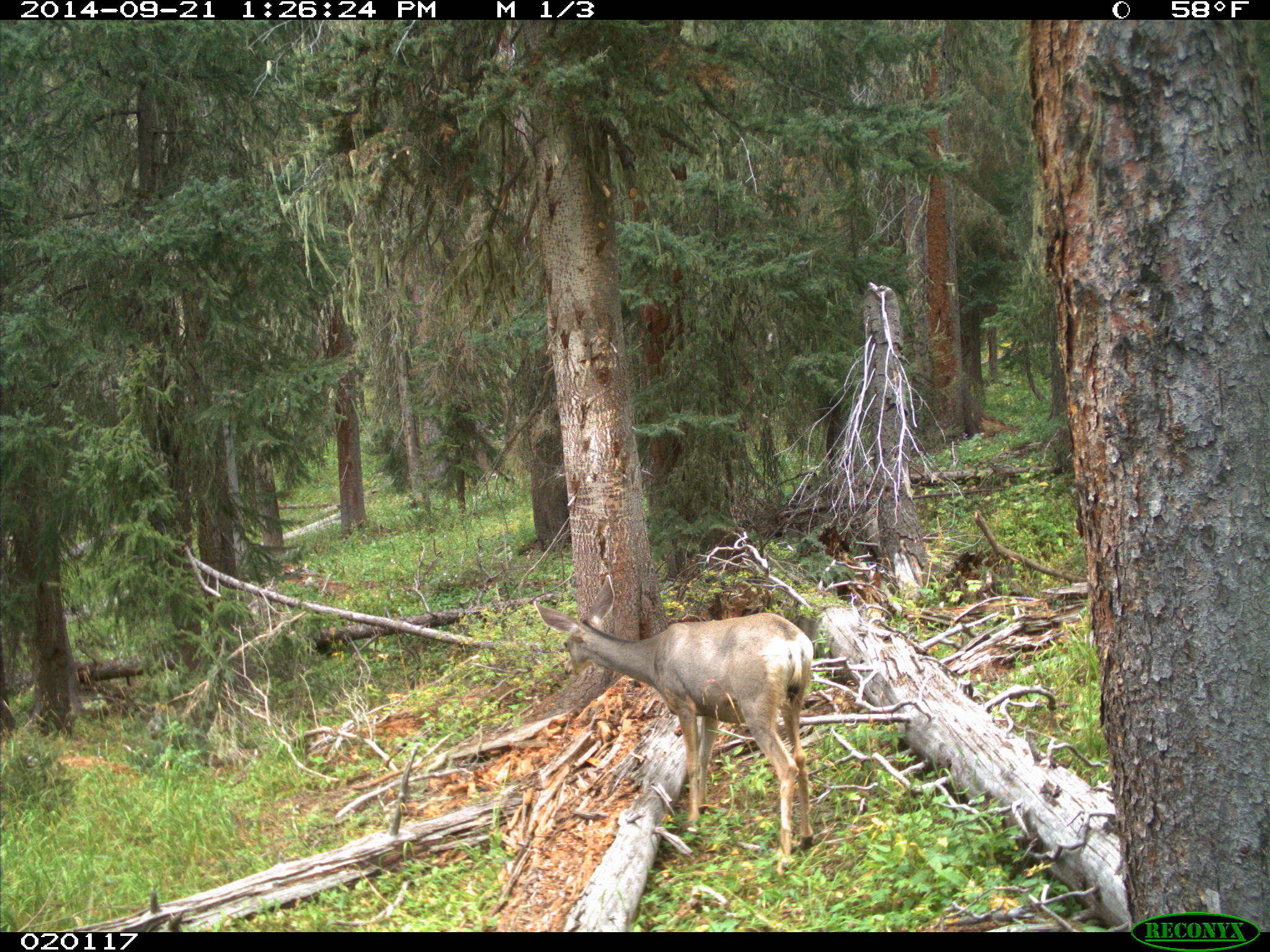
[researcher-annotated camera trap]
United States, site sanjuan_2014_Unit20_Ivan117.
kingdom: Animalia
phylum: Chordata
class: Mammalia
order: Artiodactyla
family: Cervidae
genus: Odocoileus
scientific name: Odocoileus hemionus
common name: mule deer